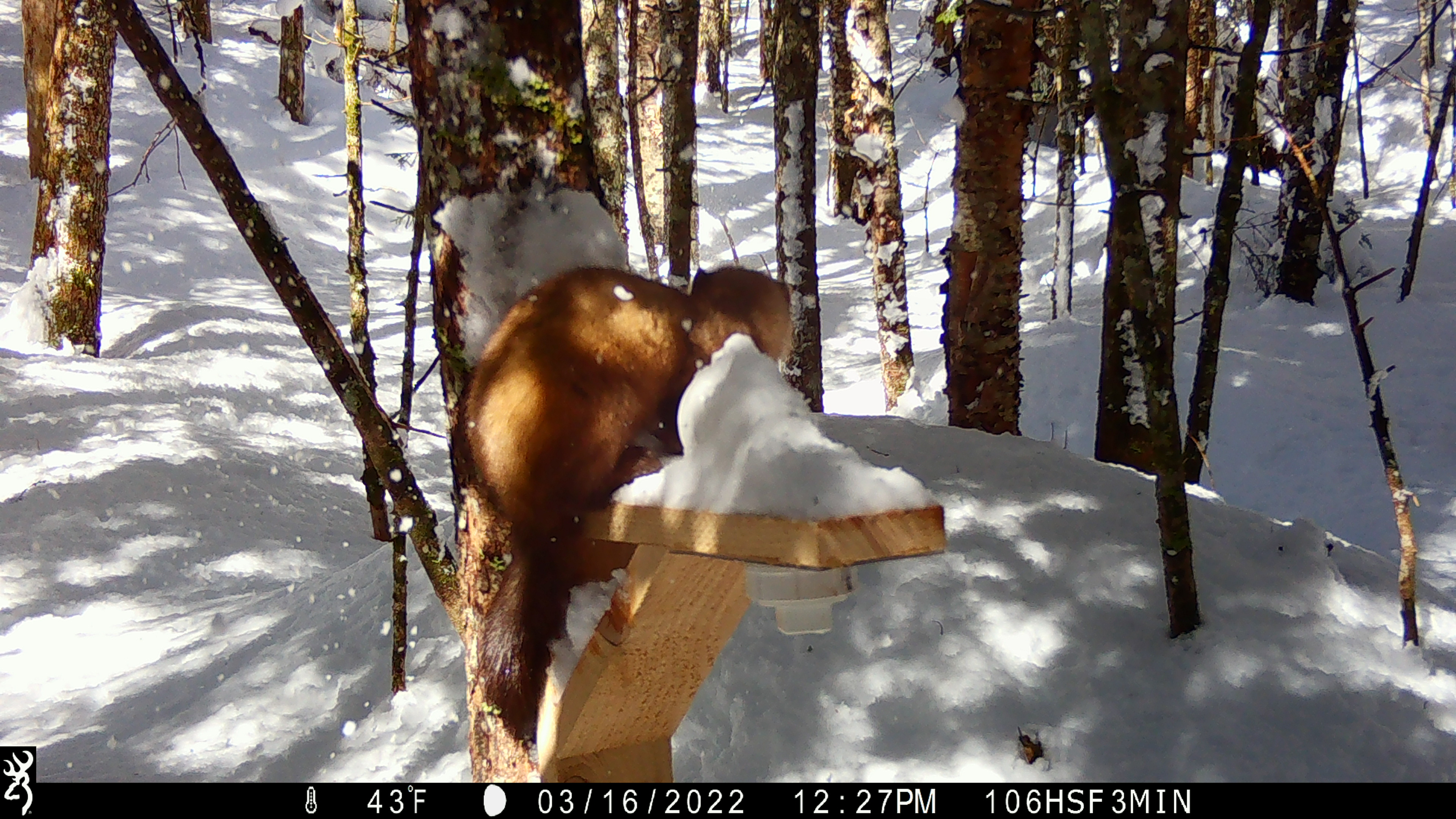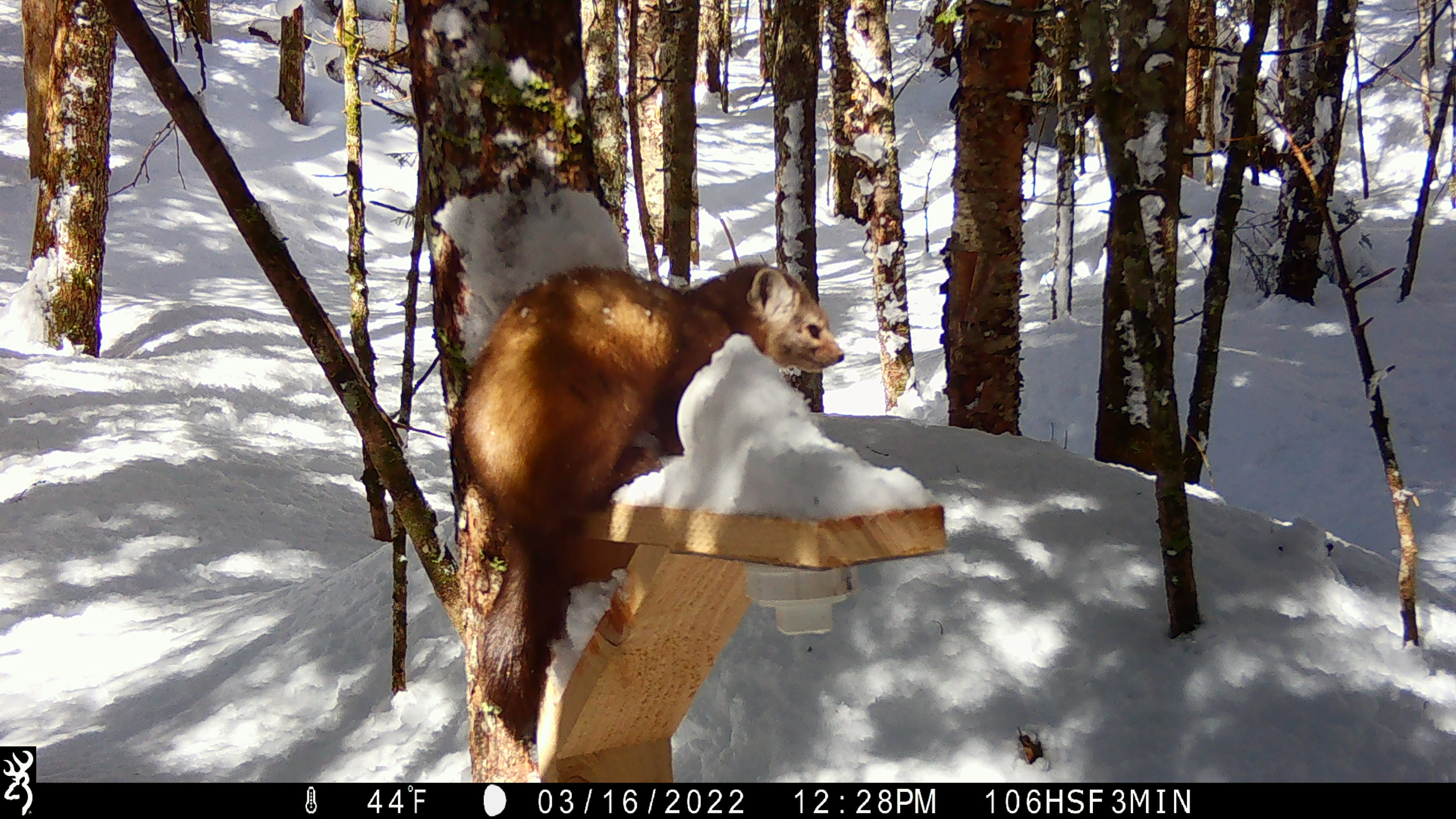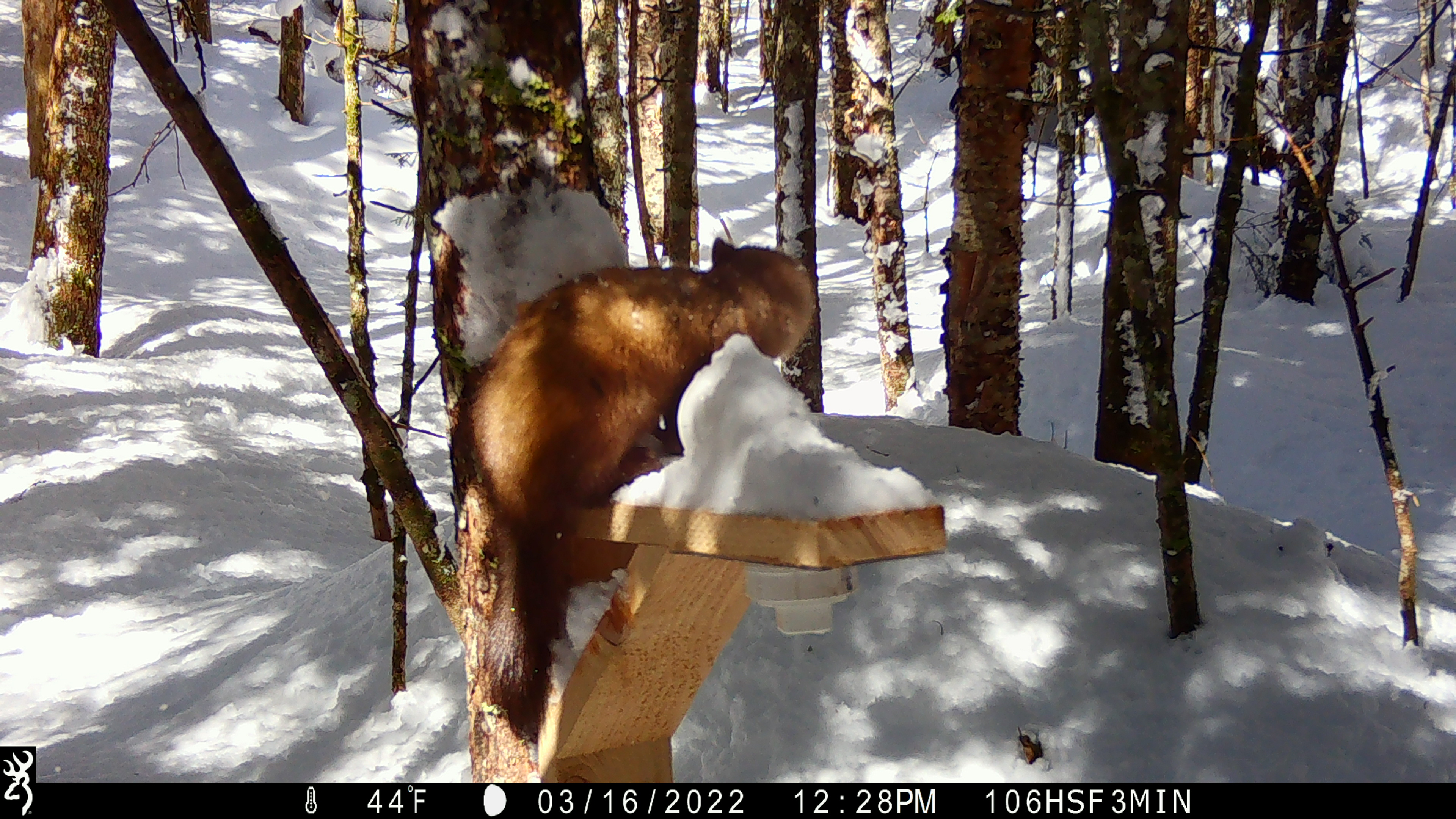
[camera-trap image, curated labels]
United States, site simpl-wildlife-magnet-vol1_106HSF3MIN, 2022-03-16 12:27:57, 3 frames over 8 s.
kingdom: Animalia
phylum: Chordata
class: Mammalia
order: Carnivora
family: Mustelidae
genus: Martes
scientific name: Martes americana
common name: american marten